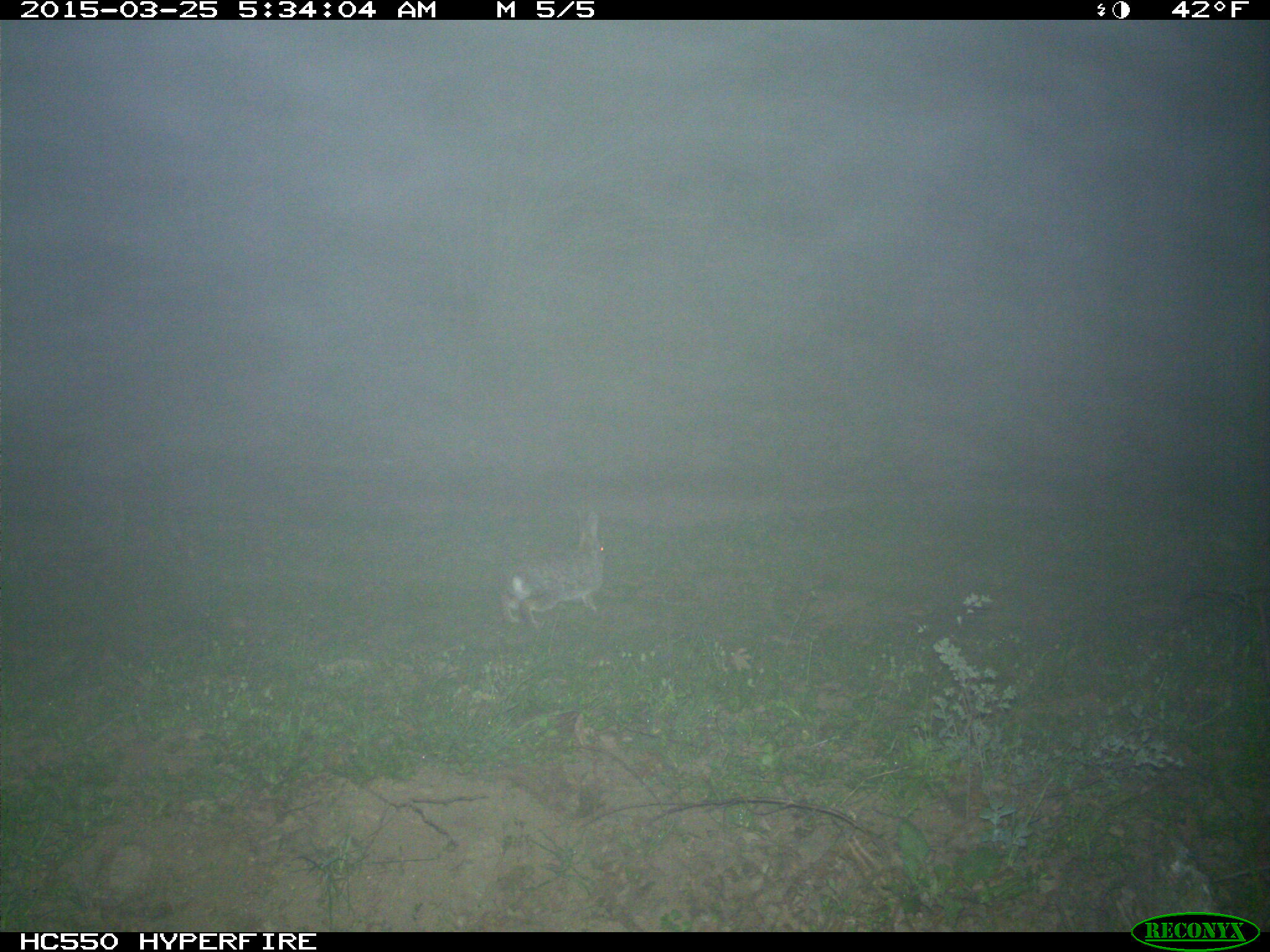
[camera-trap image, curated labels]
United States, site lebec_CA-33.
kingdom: Animalia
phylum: Chordata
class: Mammalia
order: Lagomorpha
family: Leporidae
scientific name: Leporidae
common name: rabbits and hares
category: unidentified rabbit